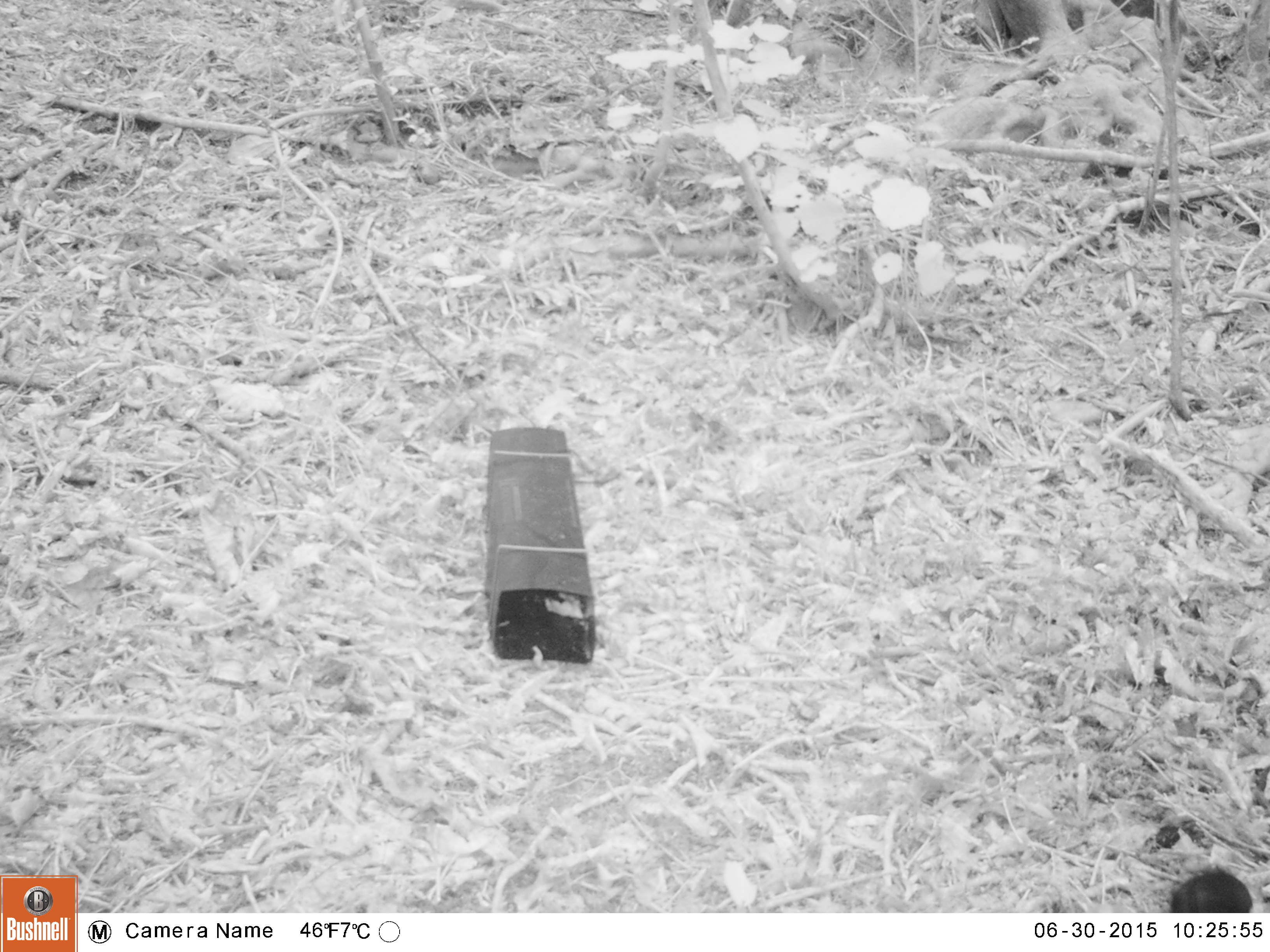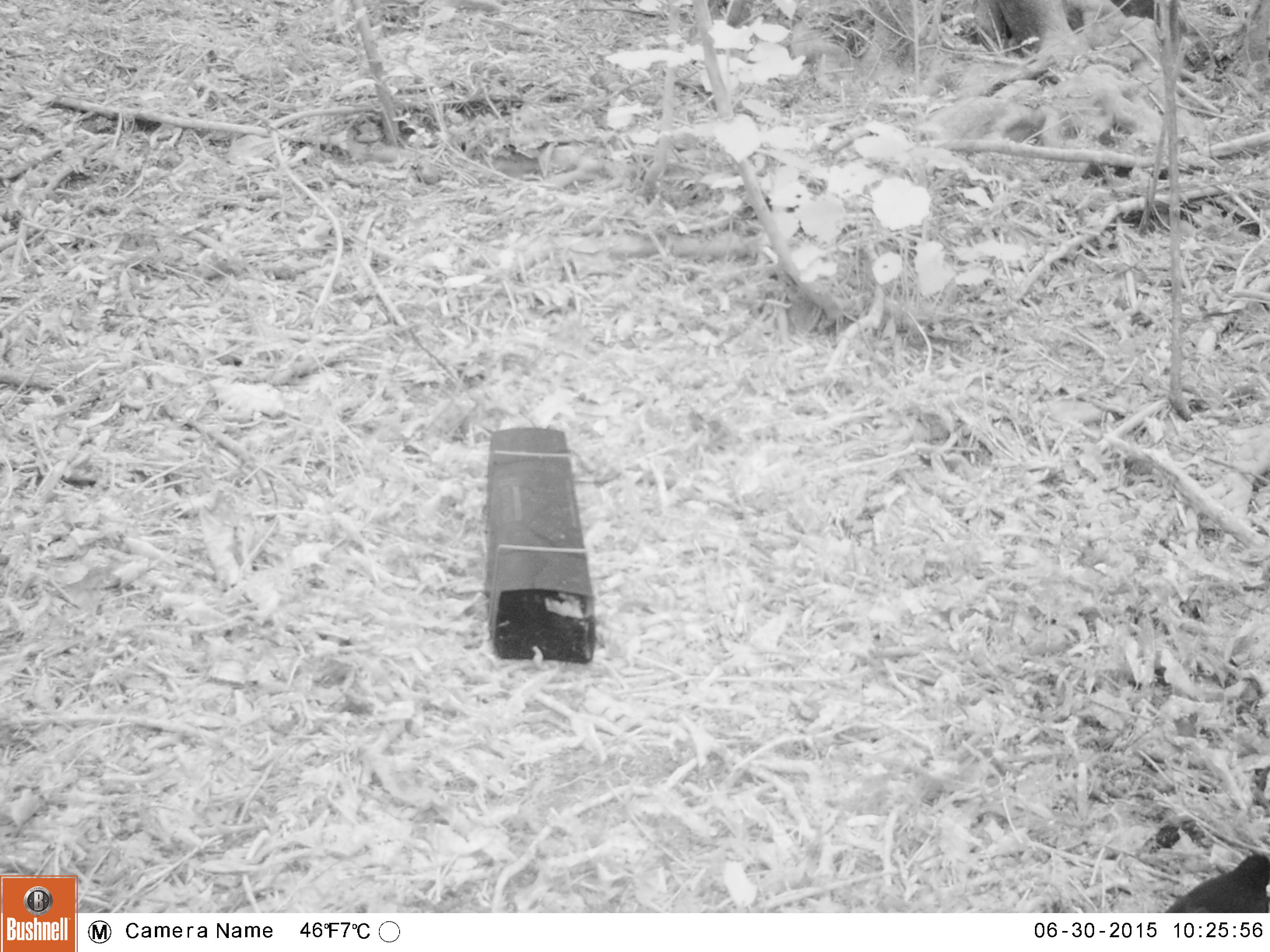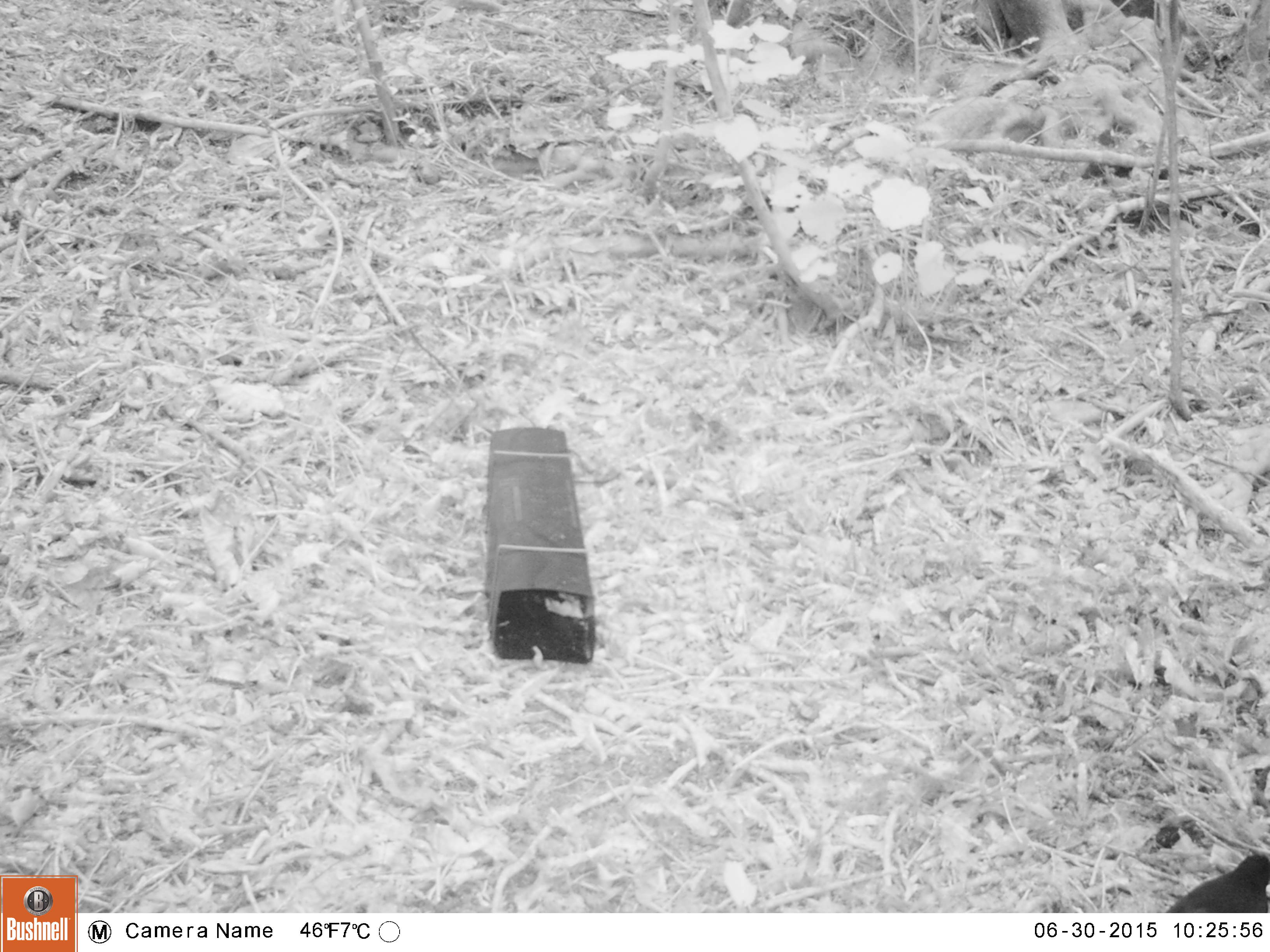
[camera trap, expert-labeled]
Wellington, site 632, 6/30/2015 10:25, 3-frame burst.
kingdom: Animalia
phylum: Chordata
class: Aves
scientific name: Aves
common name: bird